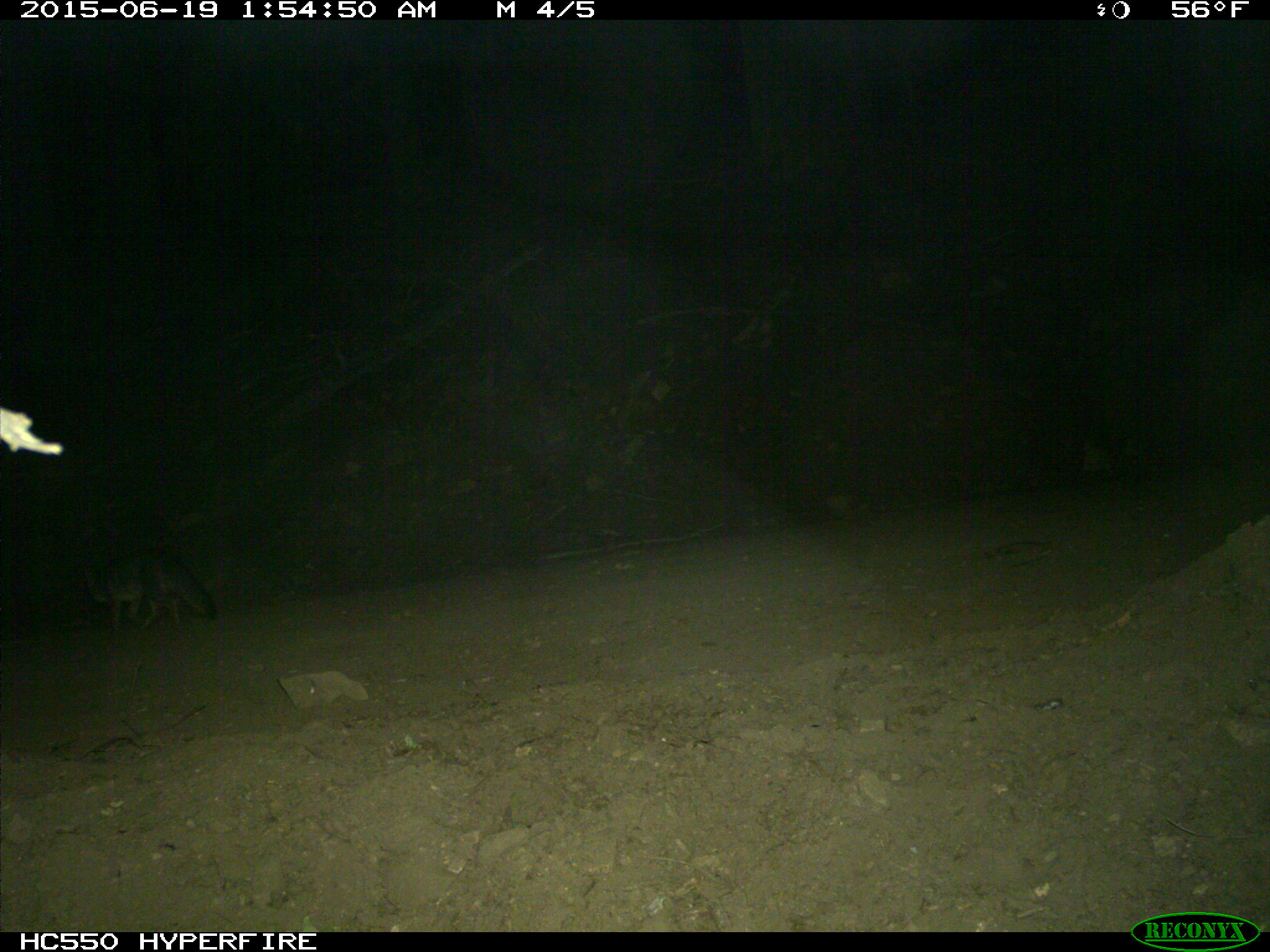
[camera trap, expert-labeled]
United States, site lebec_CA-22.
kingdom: Animalia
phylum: Chordata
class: Mammalia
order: Carnivora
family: Canidae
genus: Urocyon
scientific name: Urocyon cinereoargenteus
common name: gray fox